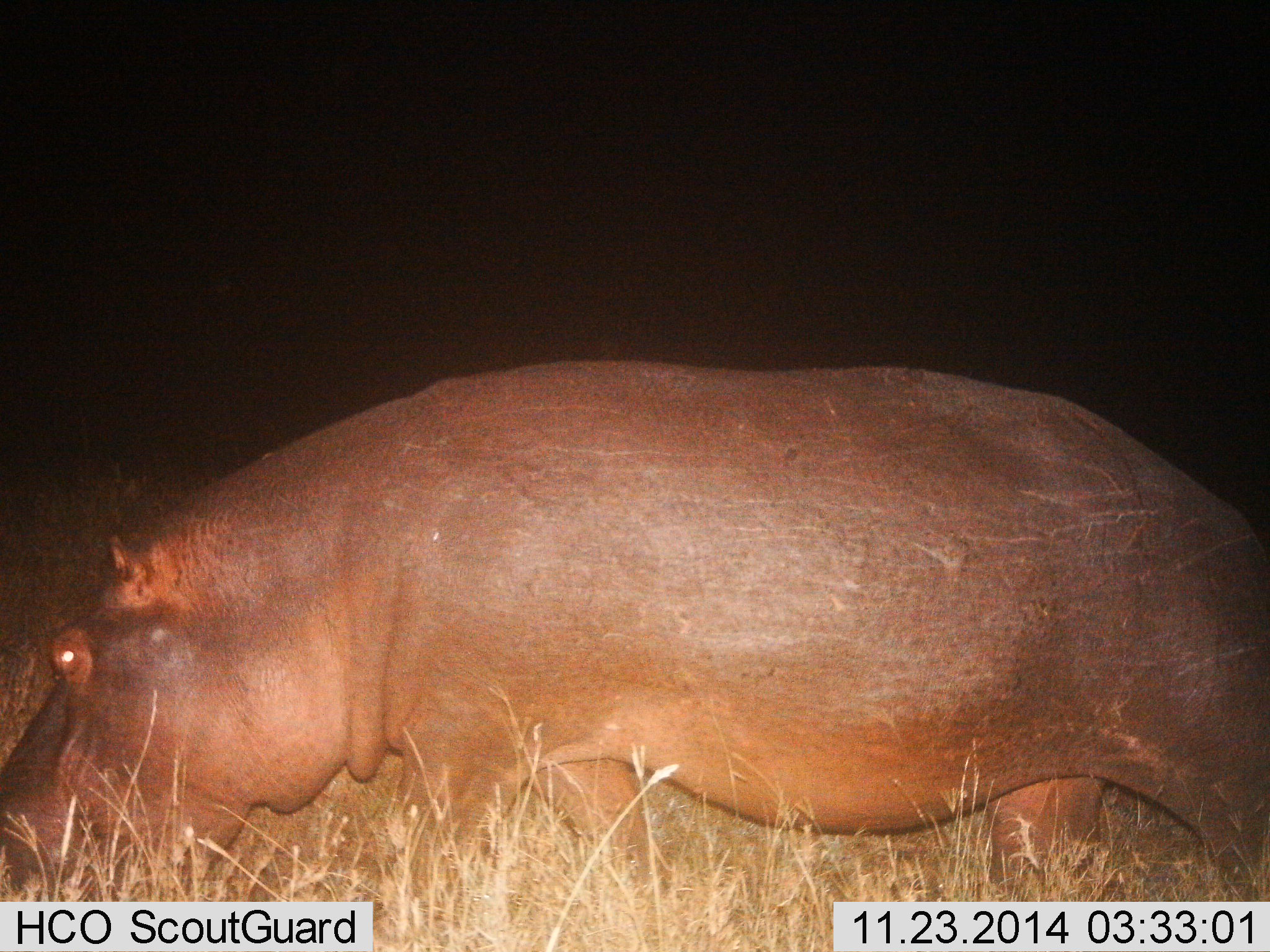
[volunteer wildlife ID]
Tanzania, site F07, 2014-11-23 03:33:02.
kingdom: Animalia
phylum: Chordata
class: Mammalia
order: Artiodactyla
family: Hippopotamidae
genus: Hippopotamus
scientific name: Hippopotamus amphibius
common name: hippopotamus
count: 1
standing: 0%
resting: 0%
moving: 80%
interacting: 0%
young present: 0%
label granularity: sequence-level